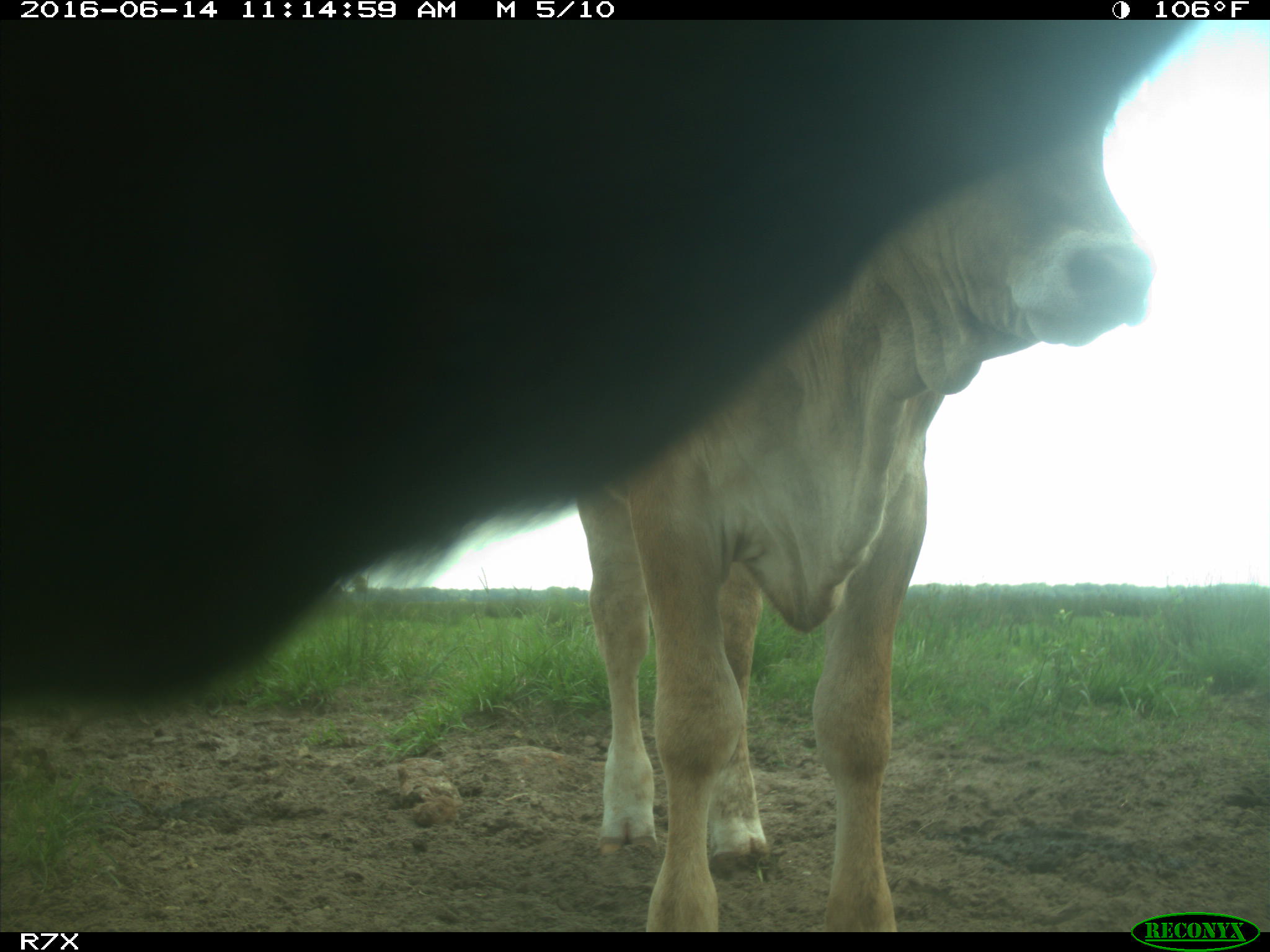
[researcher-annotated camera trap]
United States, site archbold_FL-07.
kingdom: Animalia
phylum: Chordata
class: Mammalia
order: Artiodactyla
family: Bovidae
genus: Bos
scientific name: Bos taurus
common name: domestic cow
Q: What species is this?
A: Bos taurus (domestic cow).